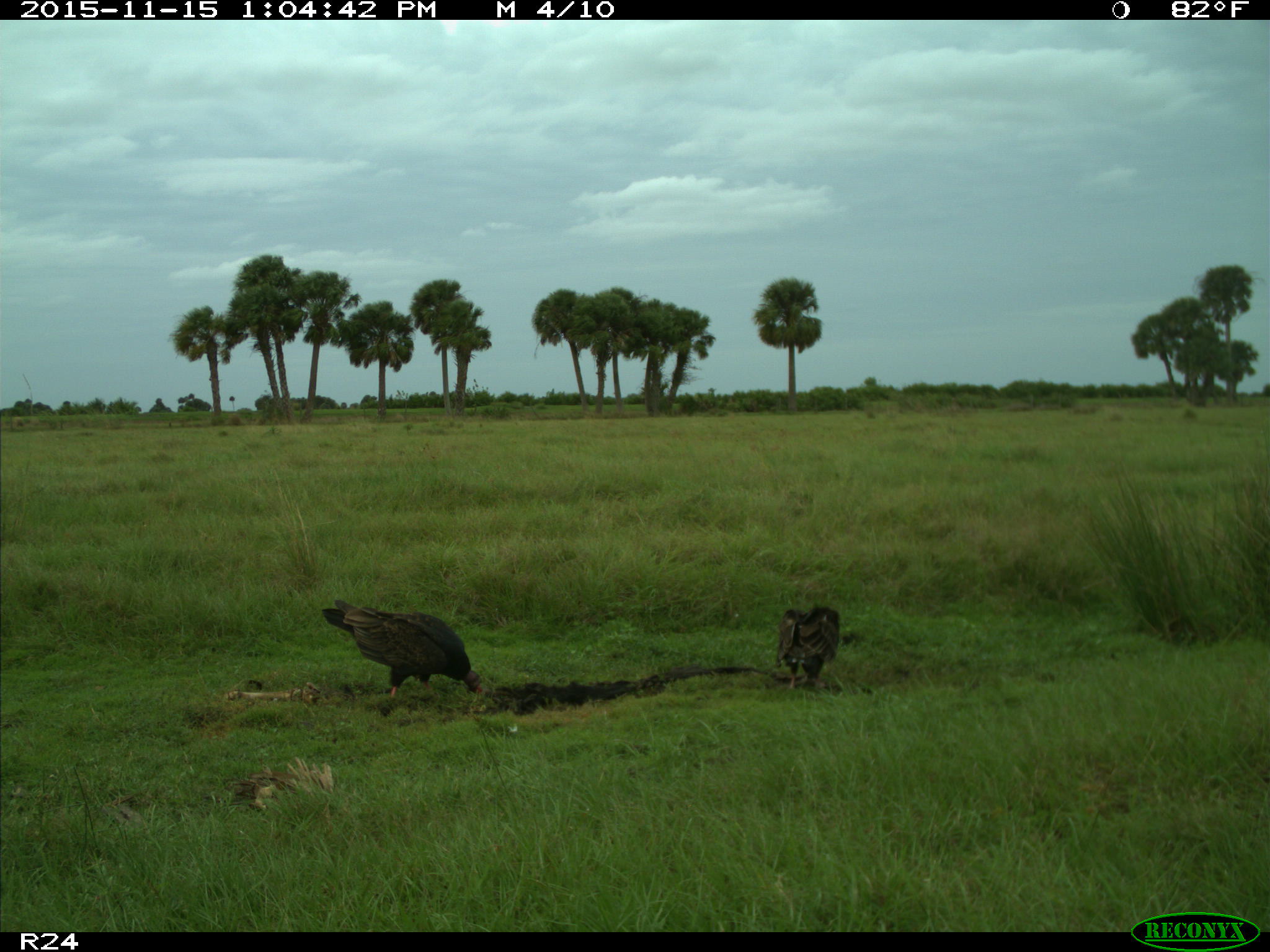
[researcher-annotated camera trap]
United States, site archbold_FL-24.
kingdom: Animalia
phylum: Chordata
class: Aves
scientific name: Aves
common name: birds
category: unidentified bird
Unidentified bird (birds) (Aves).